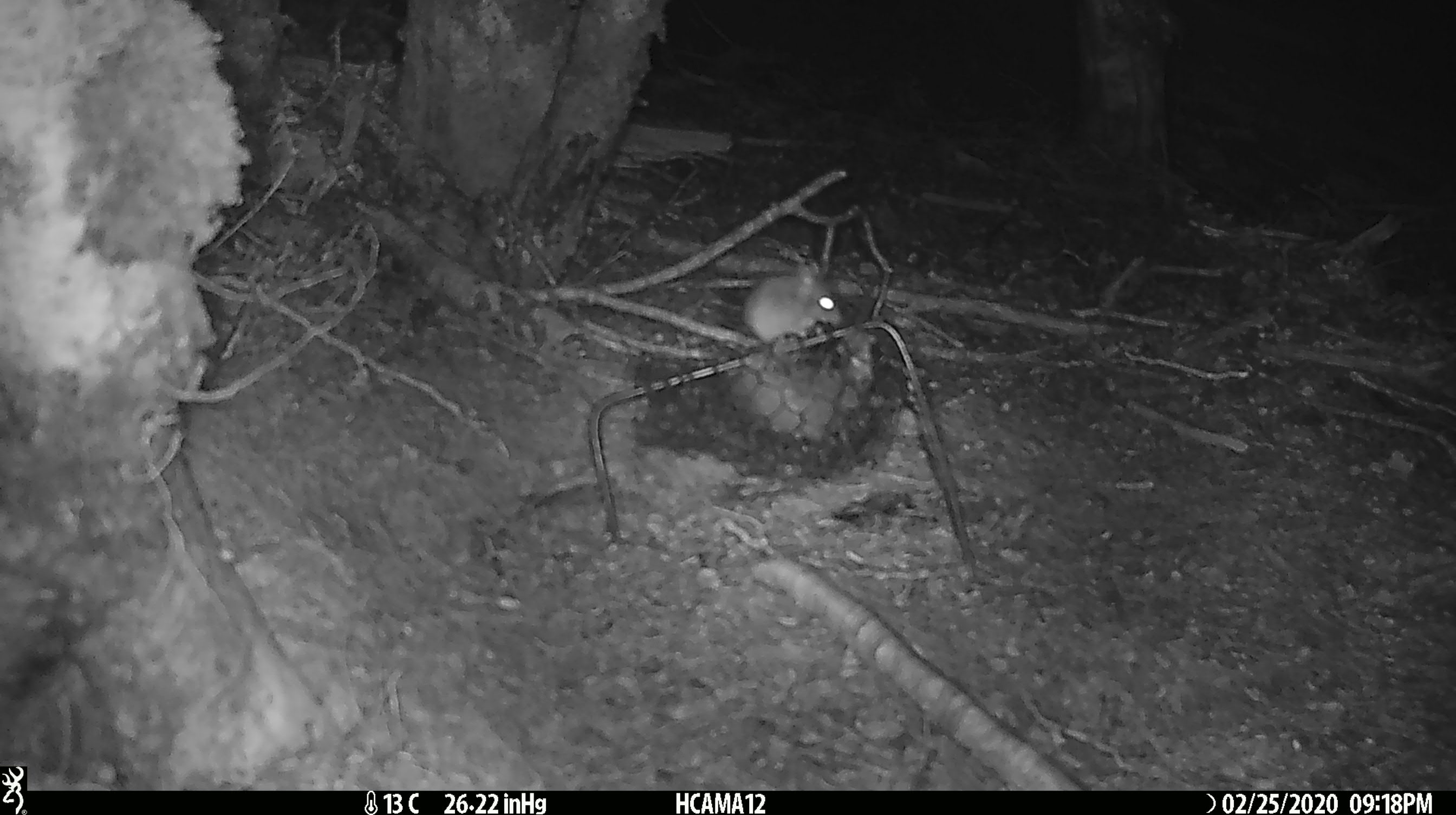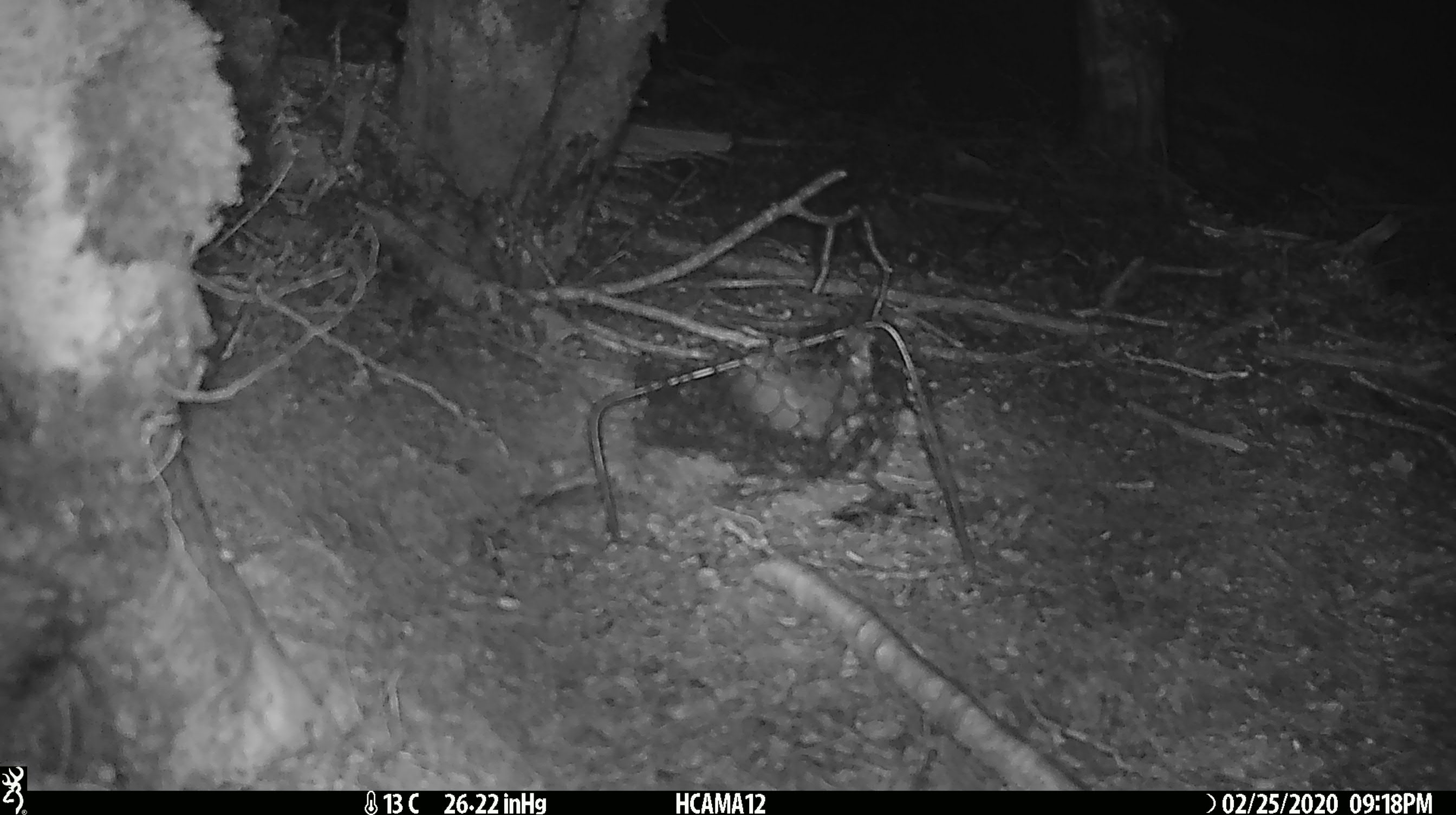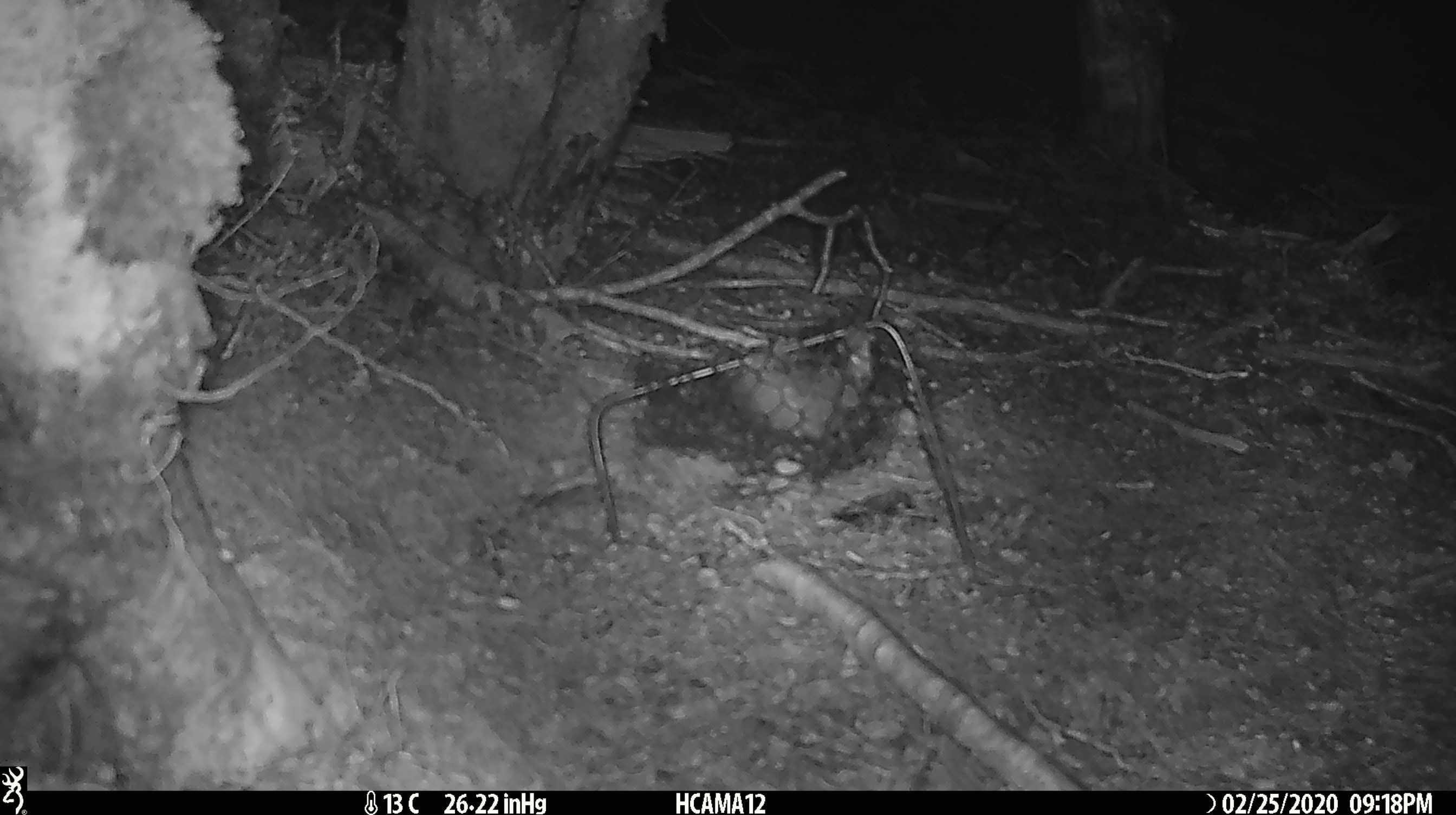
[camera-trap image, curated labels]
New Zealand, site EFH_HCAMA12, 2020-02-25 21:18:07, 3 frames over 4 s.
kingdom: Animalia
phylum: Chordata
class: Mammalia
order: Rodentia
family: Muridae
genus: Mus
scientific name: Mus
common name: mouse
Mouse (Mus).